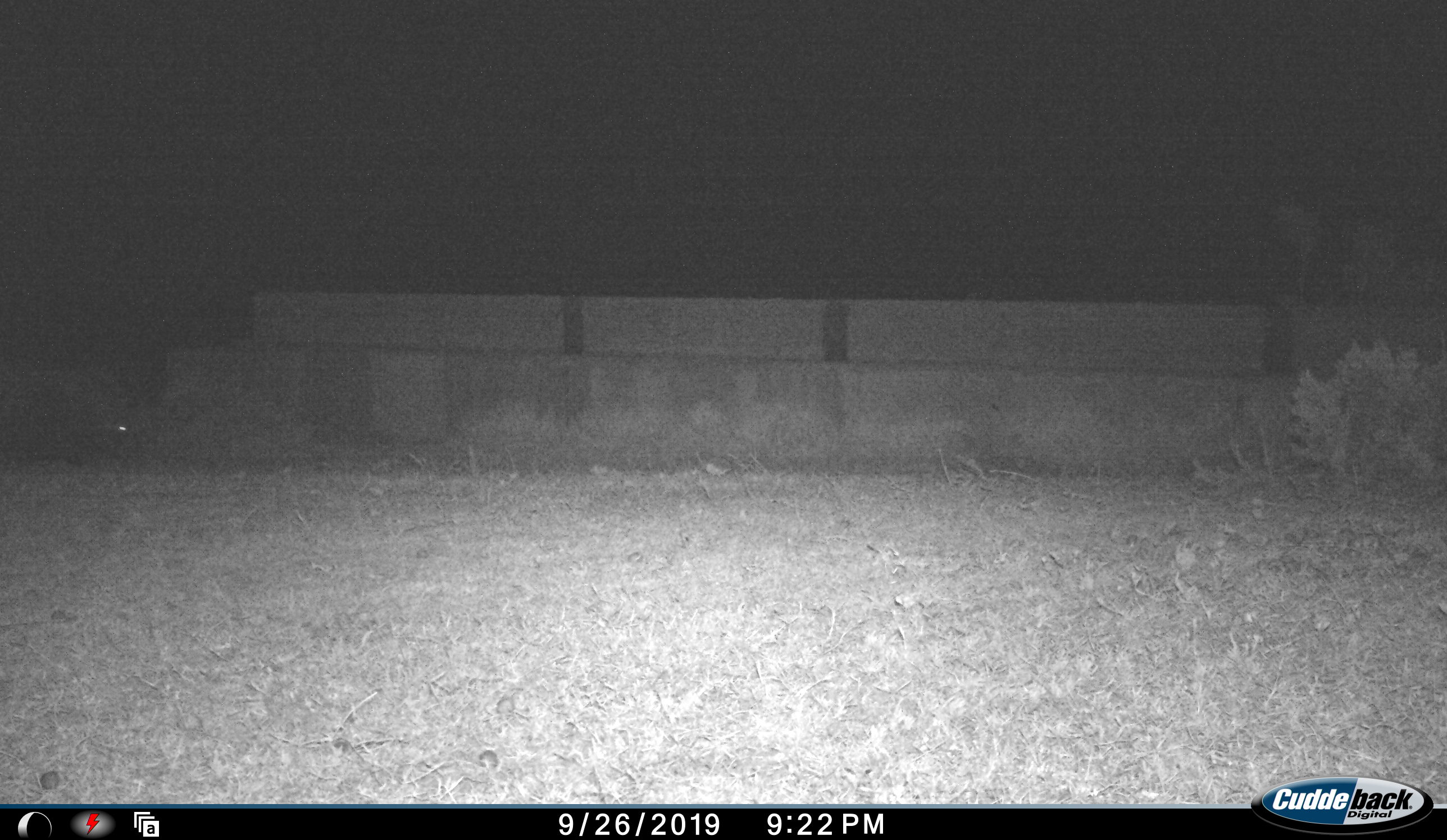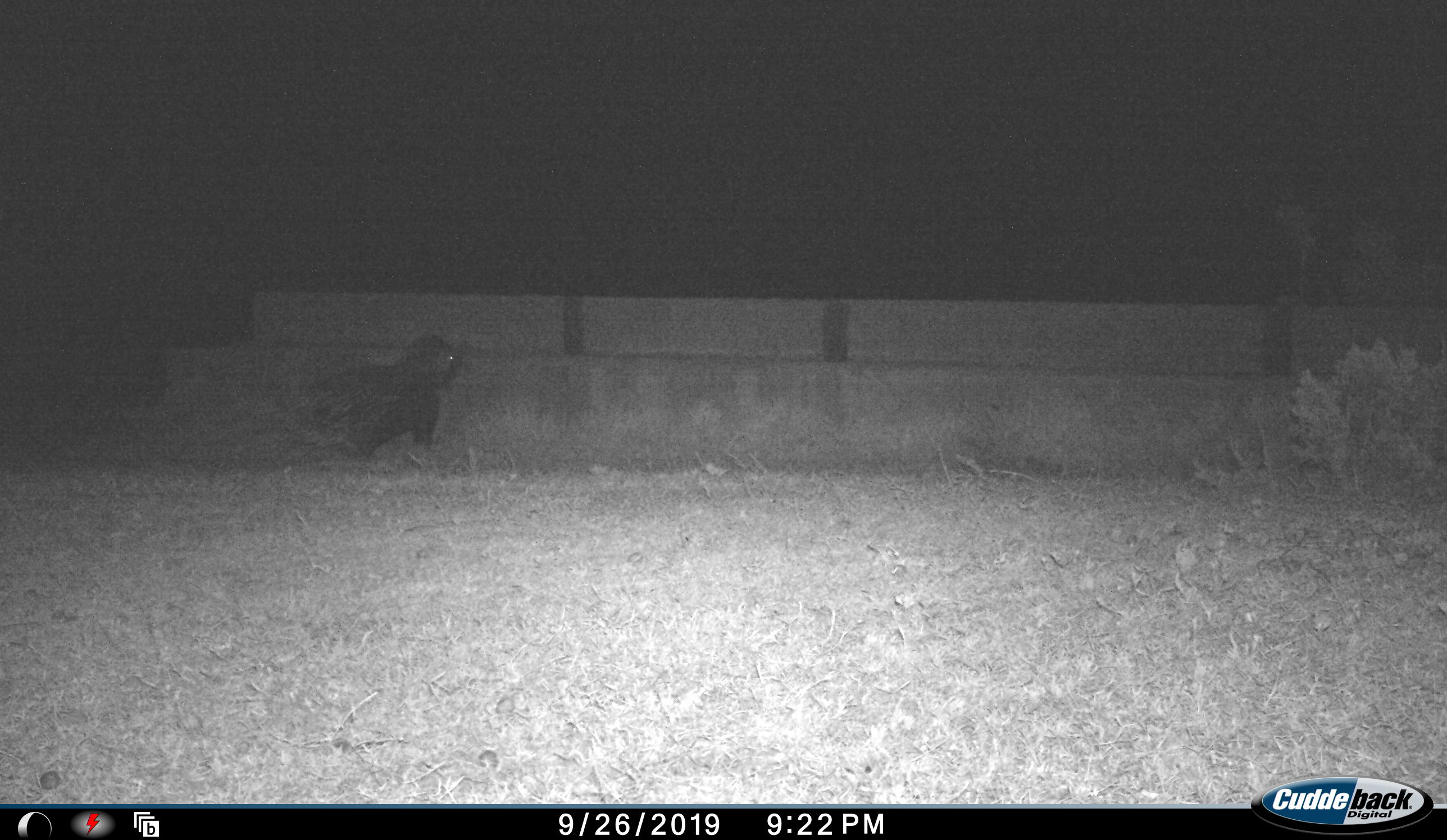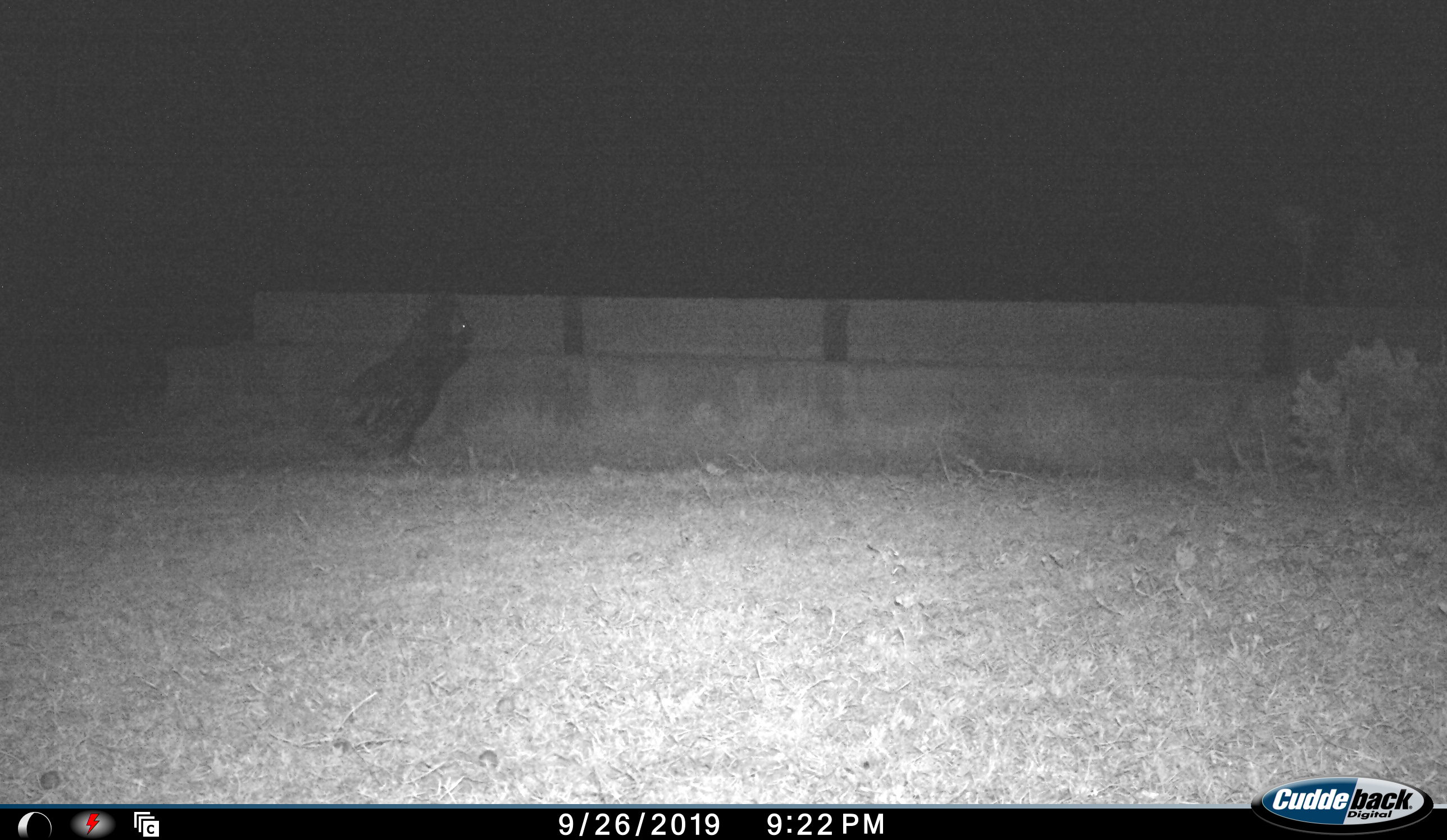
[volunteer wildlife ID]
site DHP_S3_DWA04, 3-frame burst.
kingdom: Animalia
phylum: Chordata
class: Mammalia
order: Rodentia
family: Hystricidae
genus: Hystrix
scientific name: Hystrix cristata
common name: crested porcupine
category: porcupine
Porcupine (crested porcupine) (Hystrix cristata), count 1. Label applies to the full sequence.